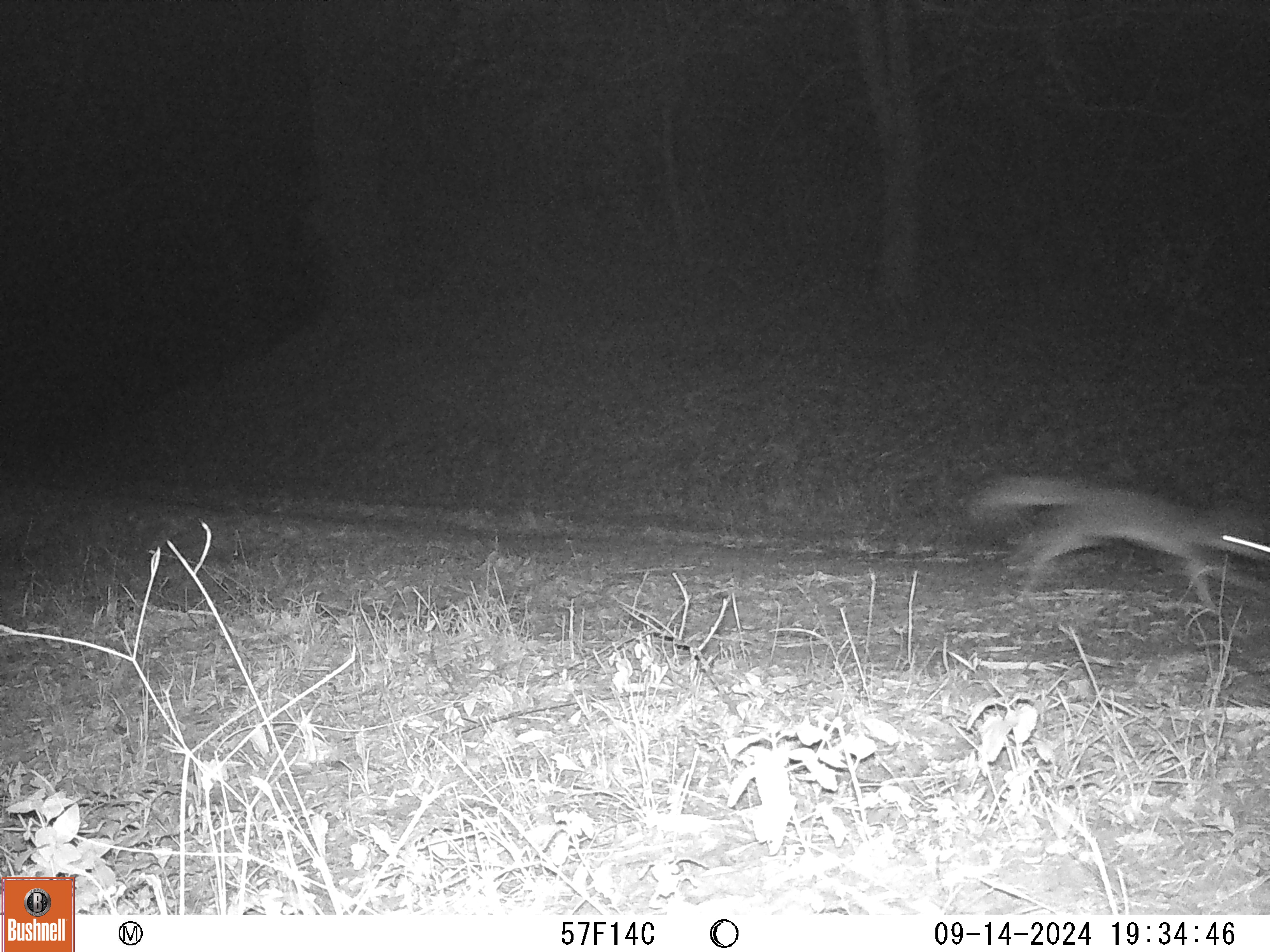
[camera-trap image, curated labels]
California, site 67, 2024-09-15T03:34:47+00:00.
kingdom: Animalia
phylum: Chordata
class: Mammalia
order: Carnivora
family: Canidae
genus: Urocyon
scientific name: Urocyon cinereoargenteus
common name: gray fox